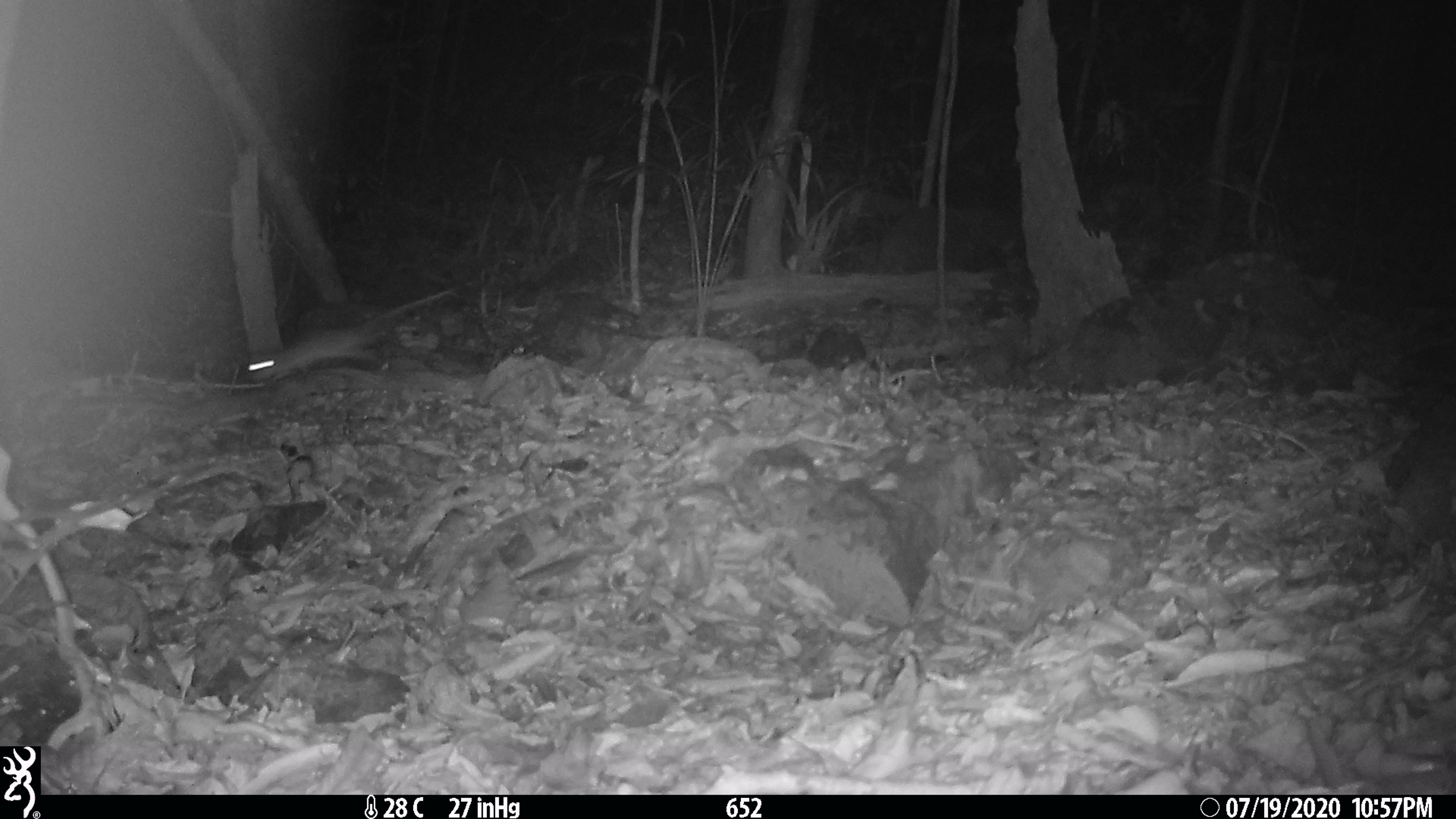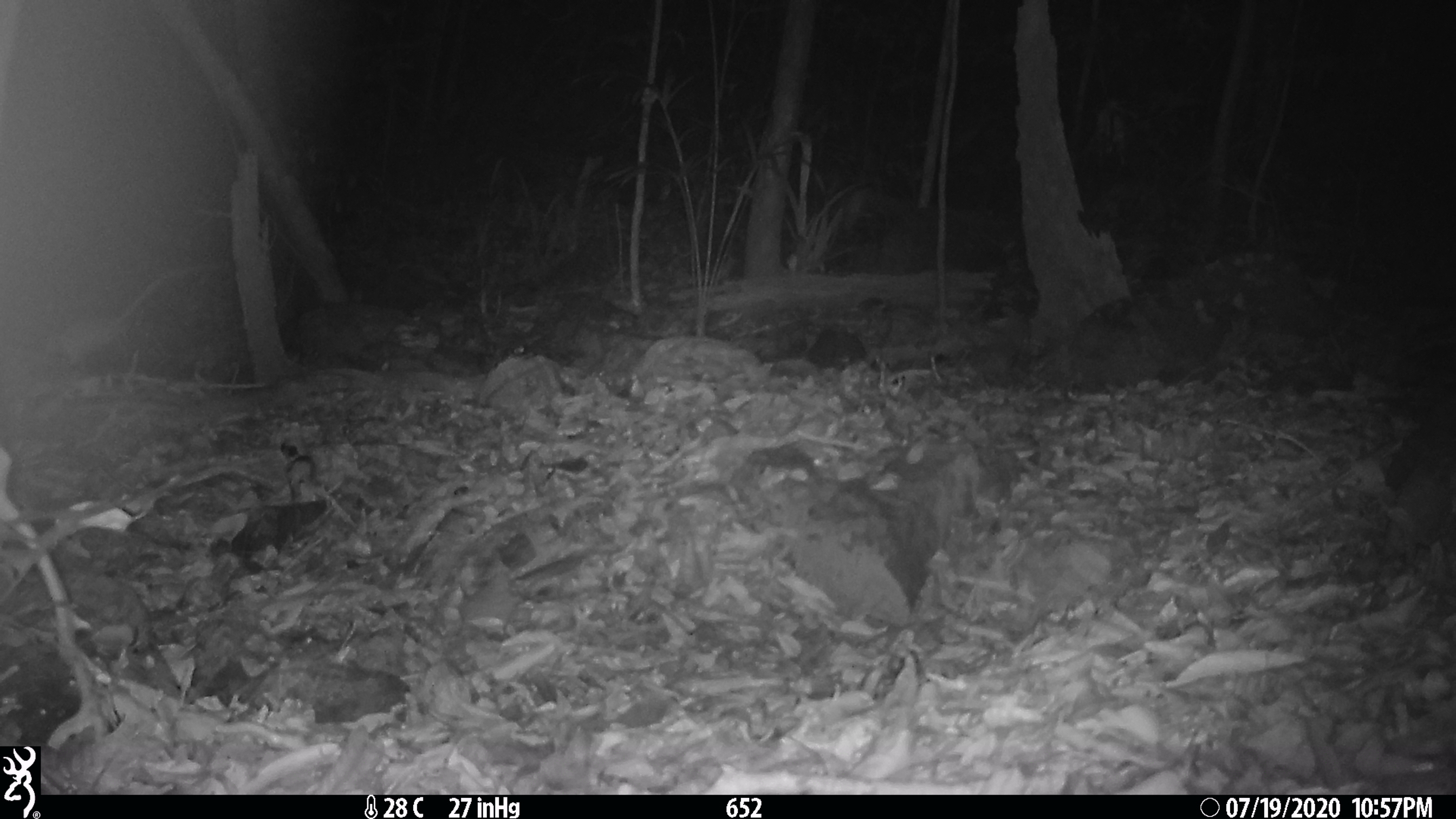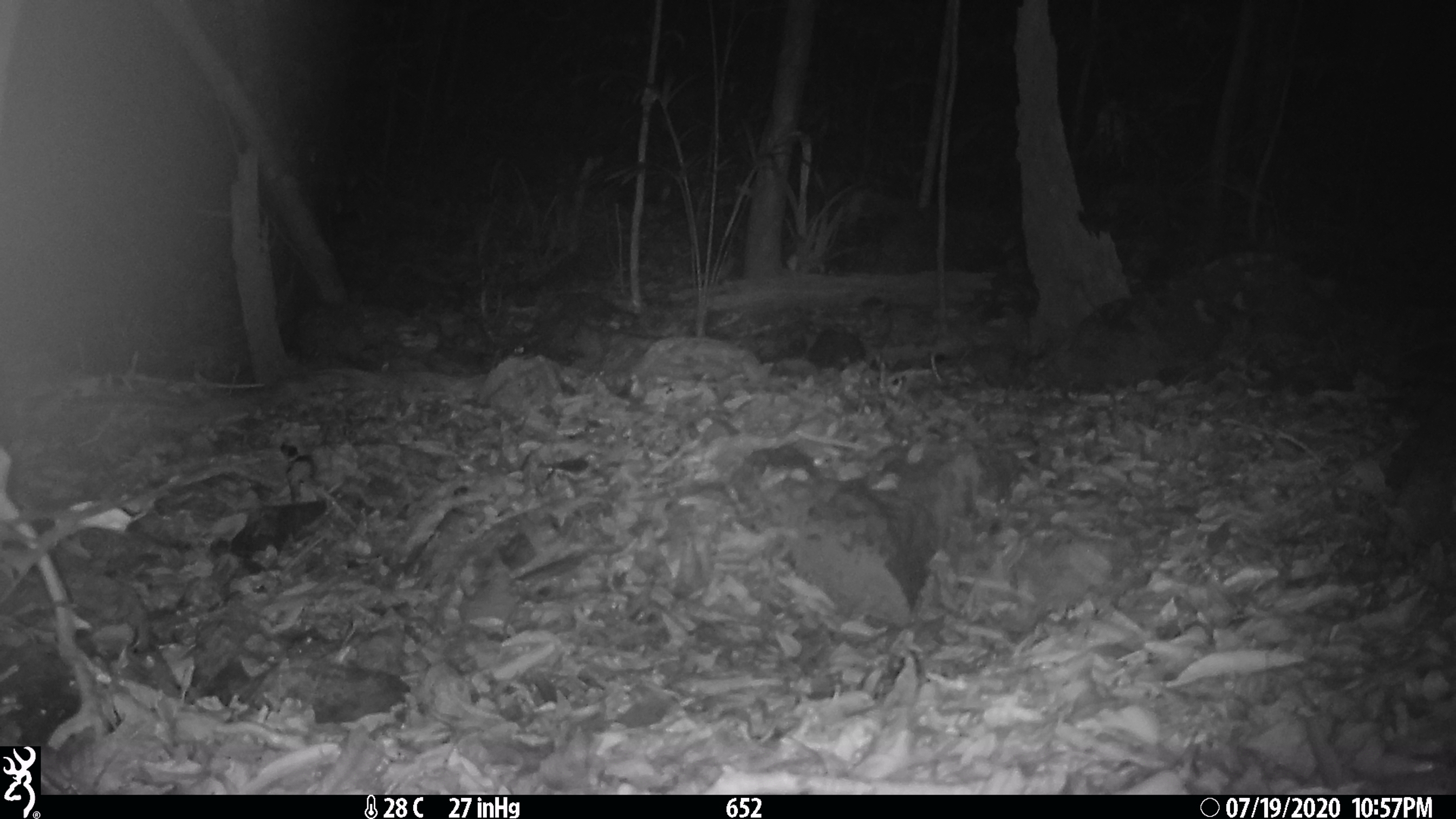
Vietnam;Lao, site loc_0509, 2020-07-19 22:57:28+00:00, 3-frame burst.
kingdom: Animalia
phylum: Chordata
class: Mammalia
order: Rodentia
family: Muridae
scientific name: Muridae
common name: old-world mice and rats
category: unidentified murid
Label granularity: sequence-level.